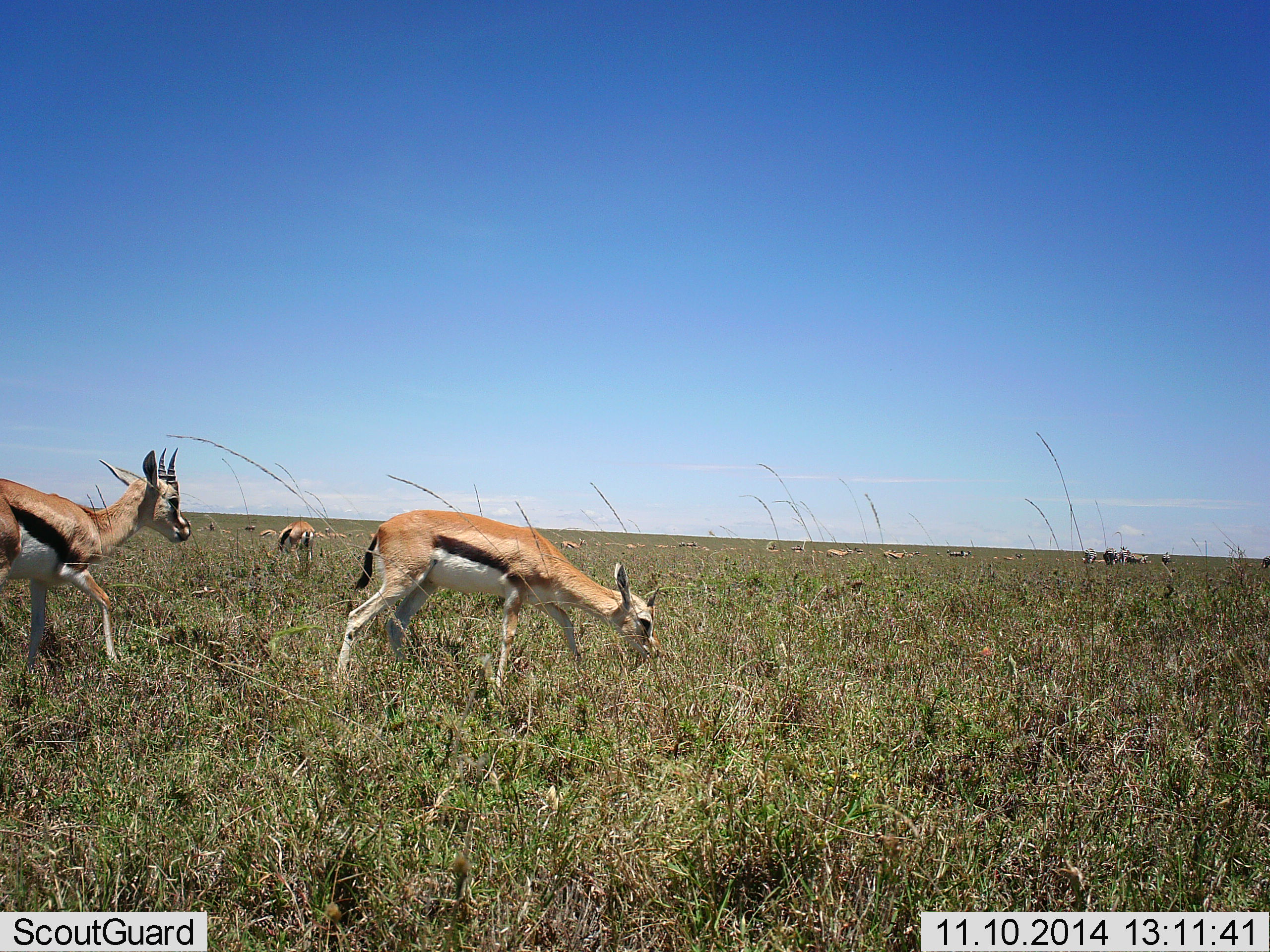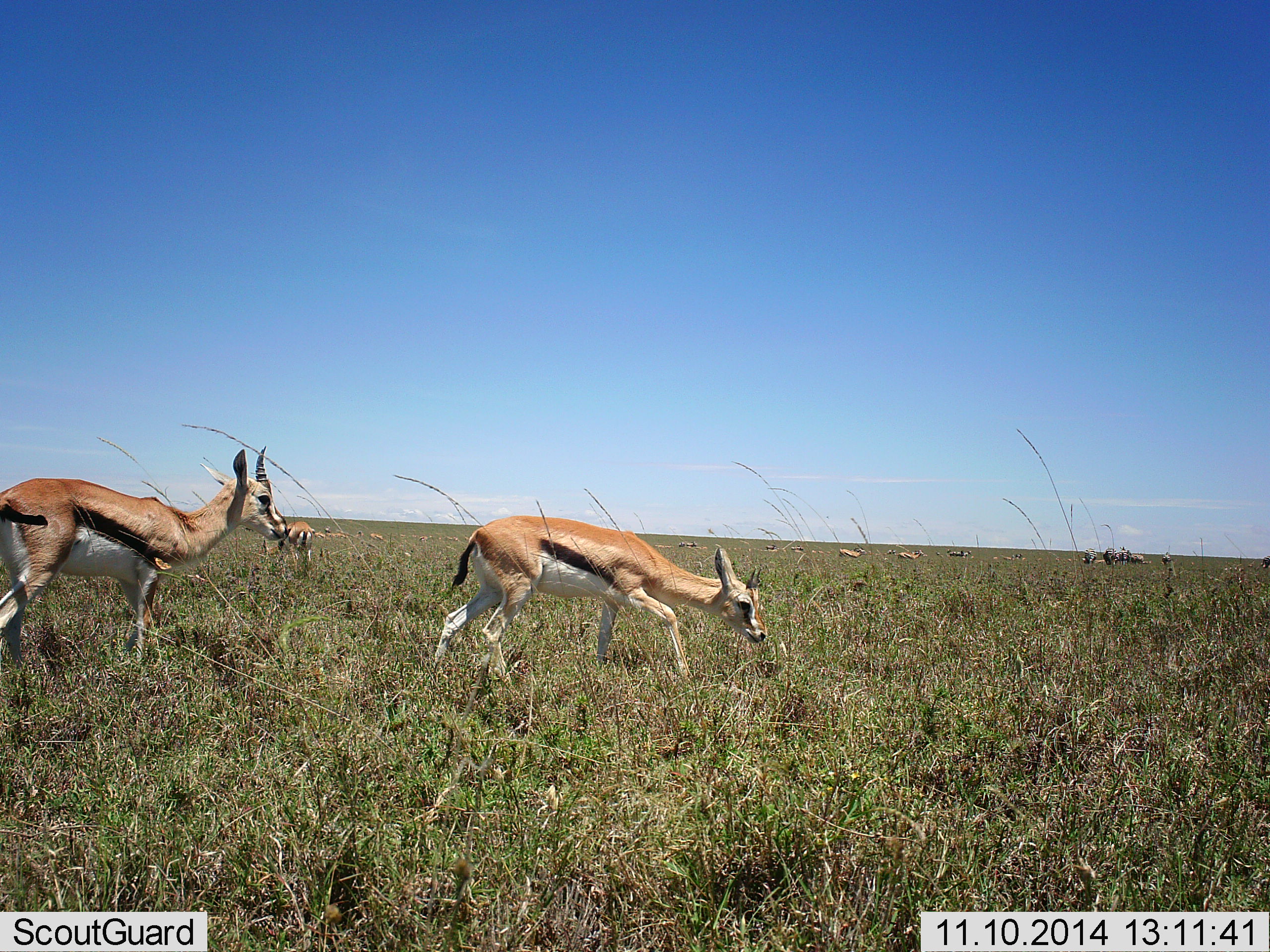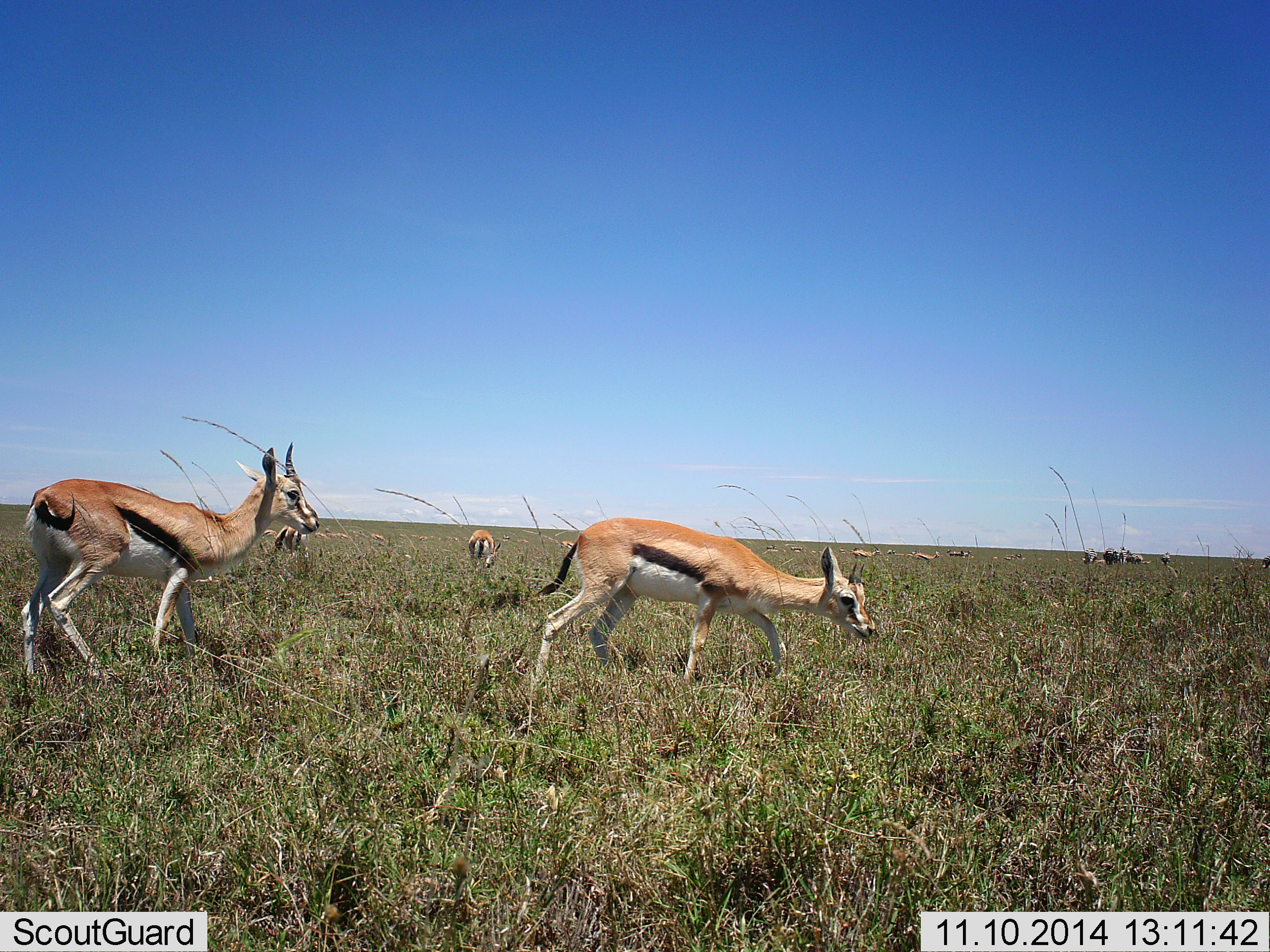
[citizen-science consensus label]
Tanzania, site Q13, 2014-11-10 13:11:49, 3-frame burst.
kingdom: Animalia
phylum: Chordata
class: Mammalia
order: Artiodactyla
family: Bovidae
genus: Eudorcas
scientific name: Eudorcas thomsonii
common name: thomson's gazelle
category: gazellethomsons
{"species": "gazellethomsons (thomson's gazelle) (Eudorcas thomsonii)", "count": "11-50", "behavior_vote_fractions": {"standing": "50%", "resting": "0%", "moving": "70%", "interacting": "0%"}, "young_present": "0%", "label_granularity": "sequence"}